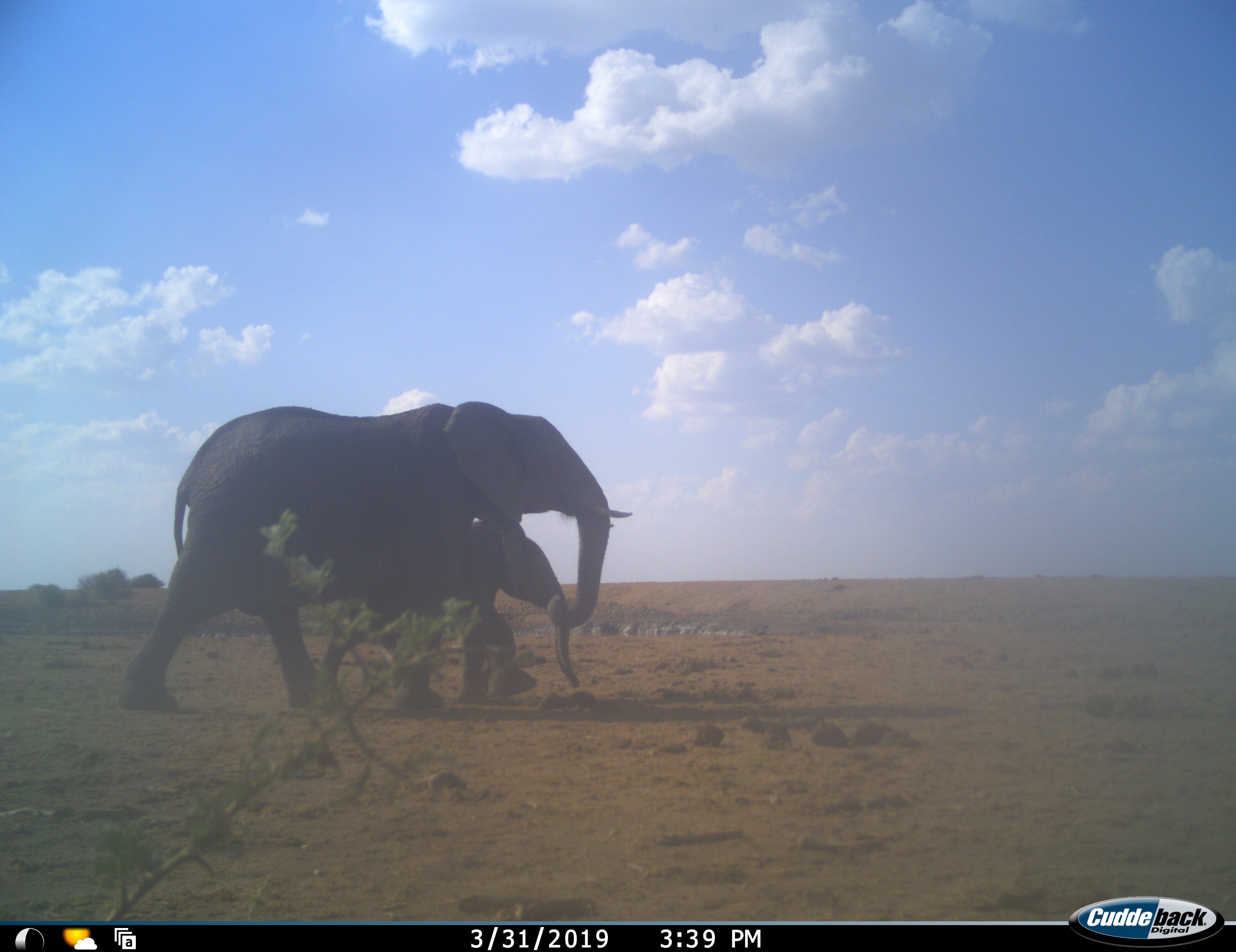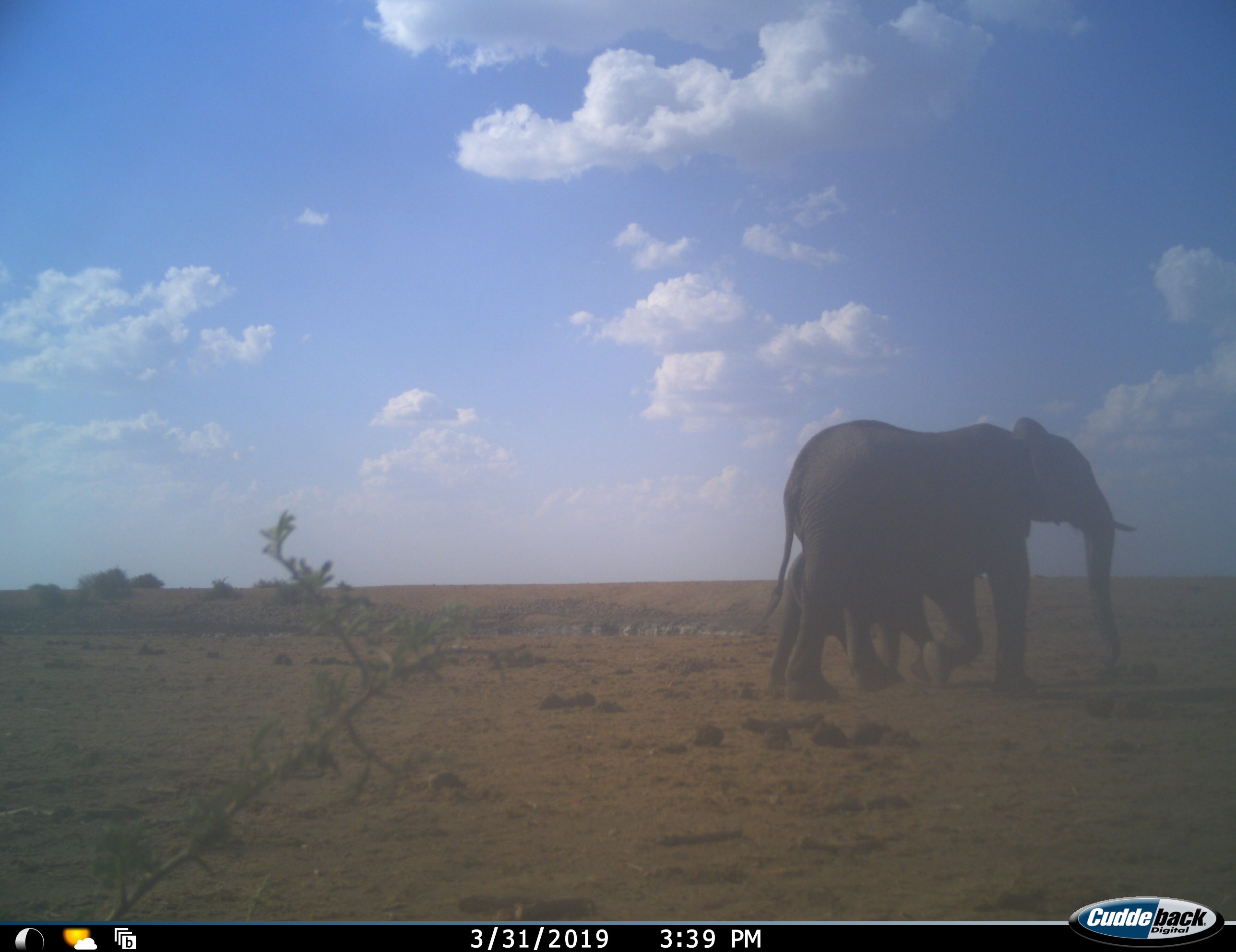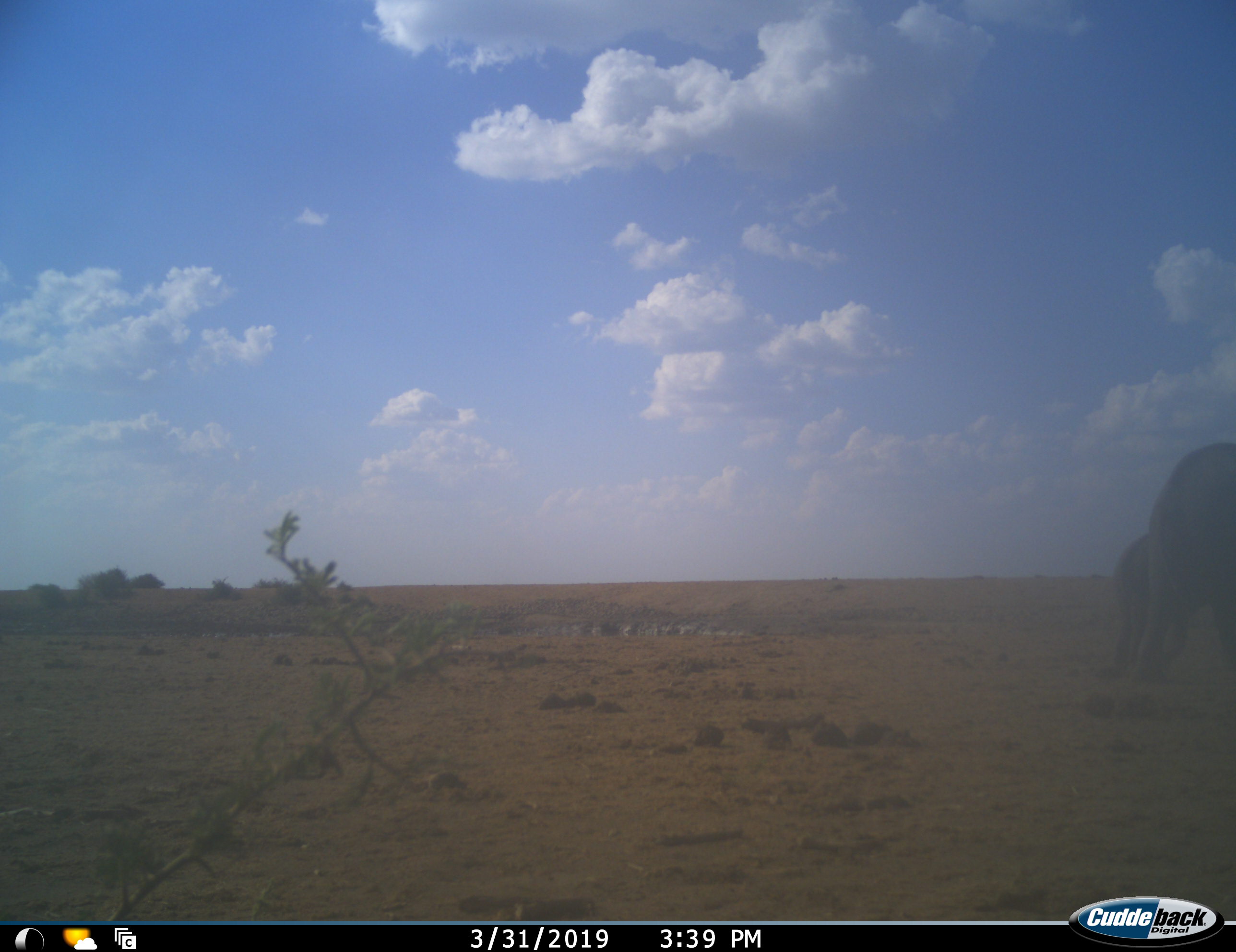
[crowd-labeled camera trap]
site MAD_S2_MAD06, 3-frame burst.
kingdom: Animalia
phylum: Chordata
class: Mammalia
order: Proboscidea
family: Elephantidae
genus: Loxodonta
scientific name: Loxodonta africana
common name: african bush elephant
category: elephant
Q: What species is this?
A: Elephant (african bush elephant) (Loxodonta africana).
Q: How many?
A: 2.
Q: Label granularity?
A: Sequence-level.